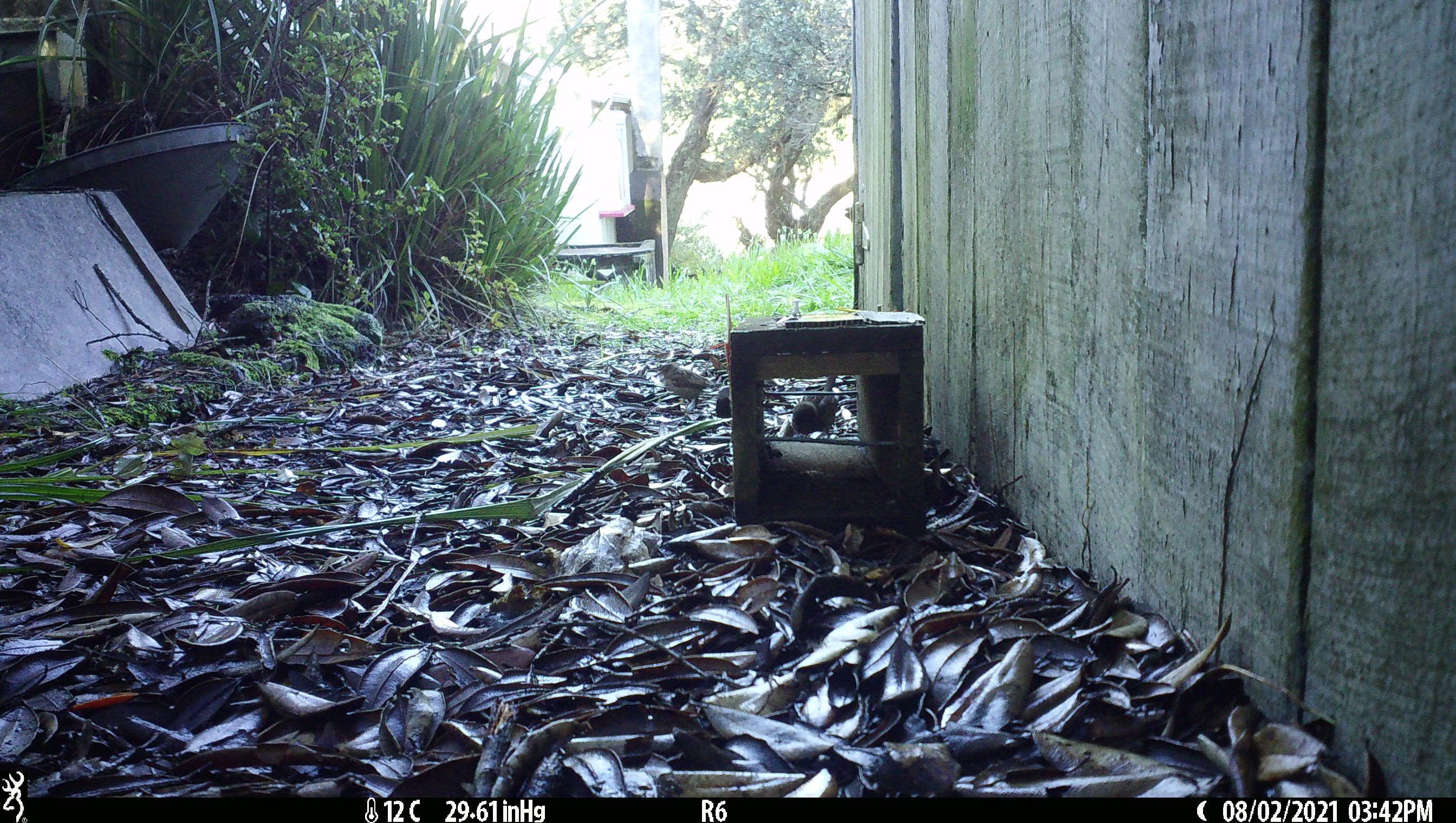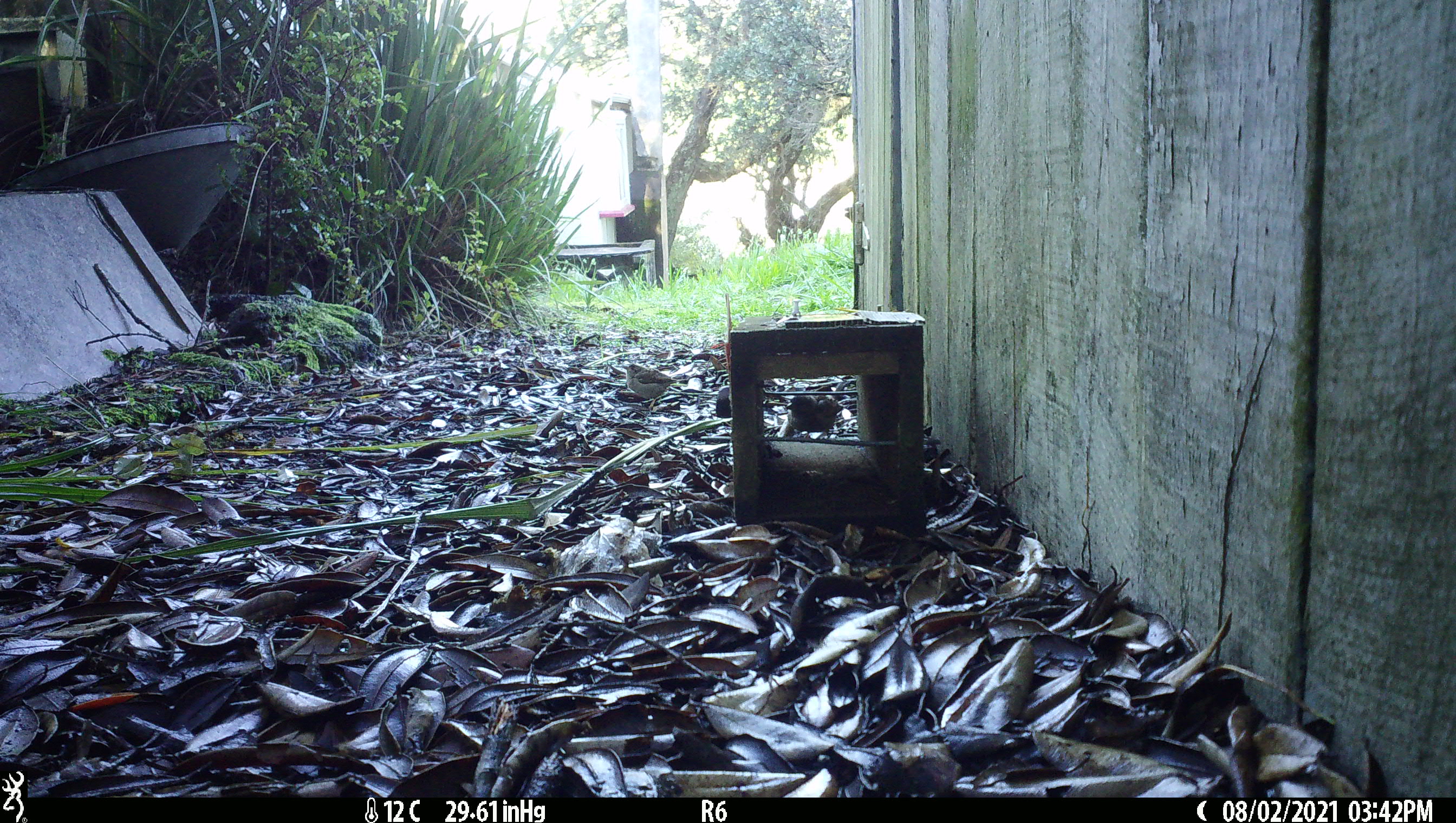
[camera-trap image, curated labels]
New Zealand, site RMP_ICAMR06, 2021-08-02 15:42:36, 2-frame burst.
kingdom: Animalia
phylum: Chordata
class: Aves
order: Passeriformes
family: Passeridae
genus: Passer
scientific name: Passer domesticus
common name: house sparrow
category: sparrow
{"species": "sparrow (house sparrow) (Passer domesticus)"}